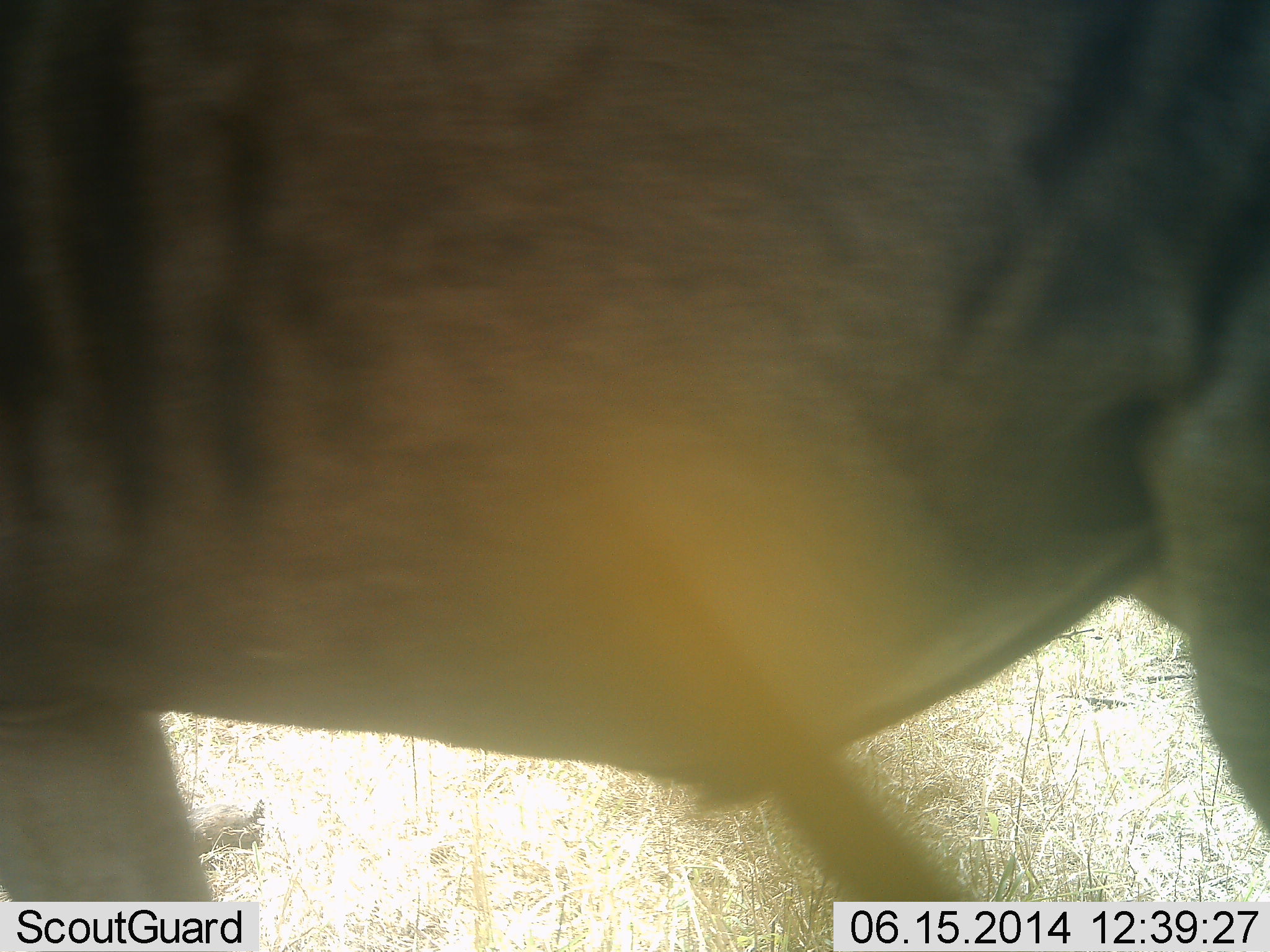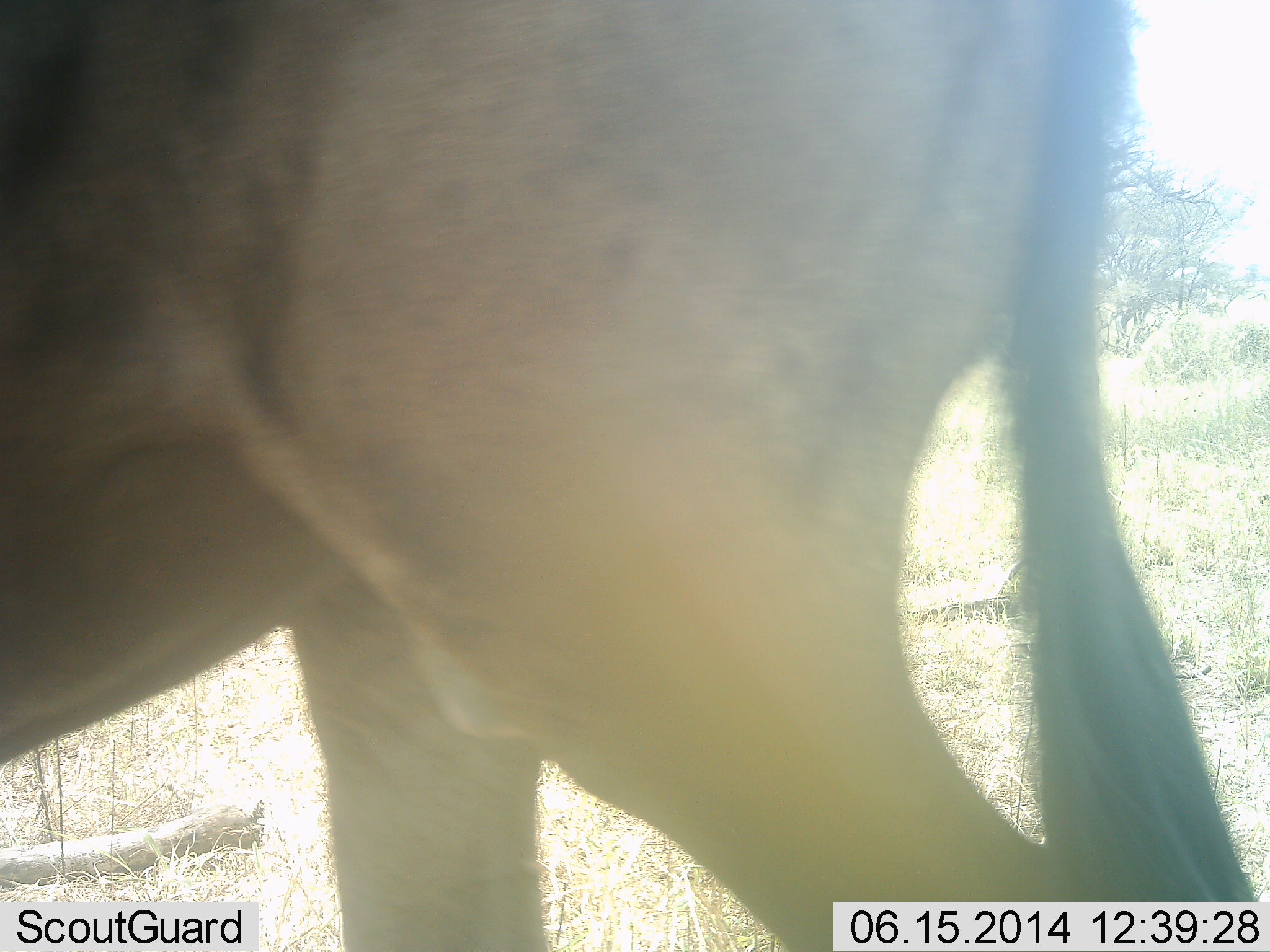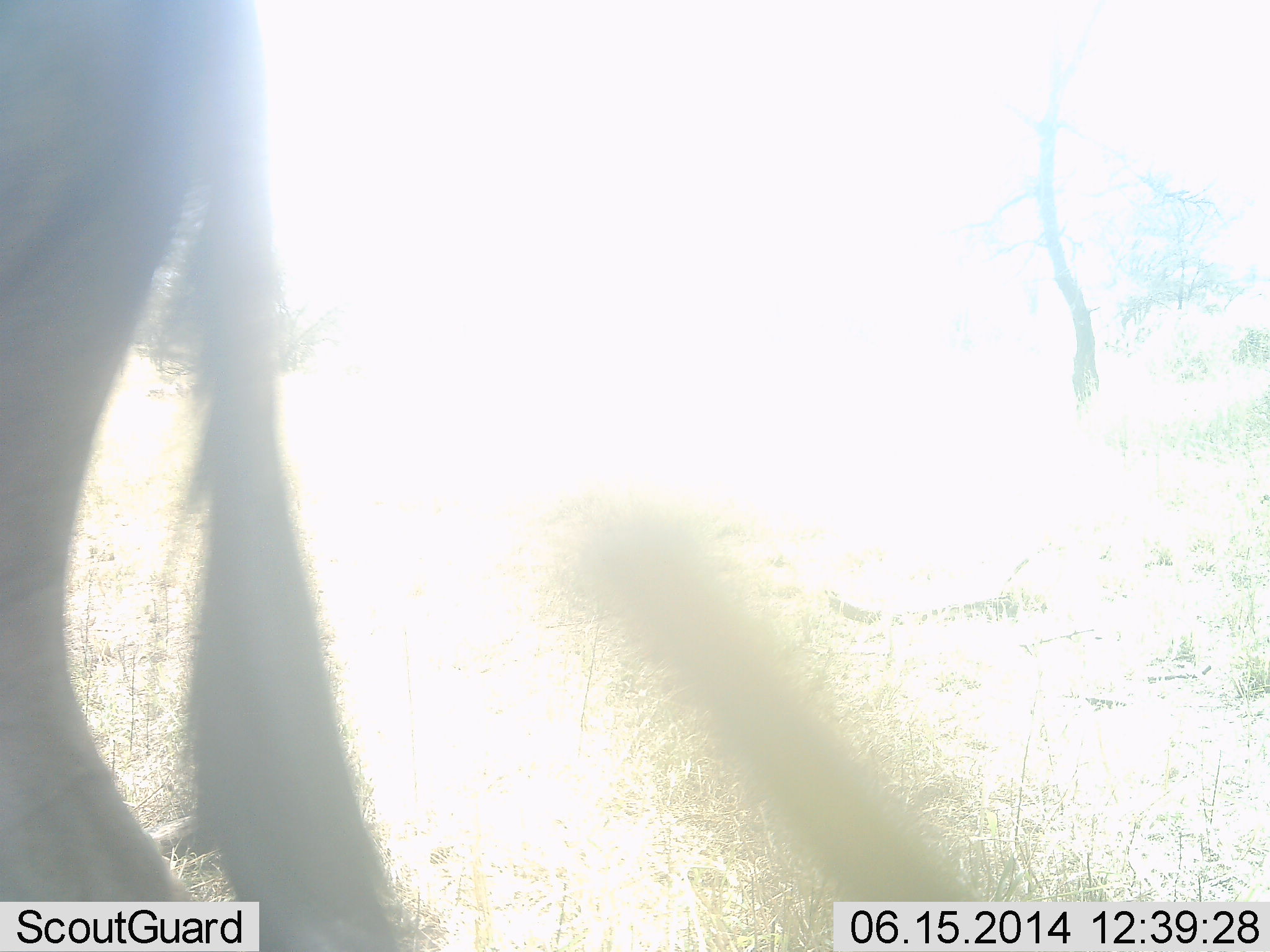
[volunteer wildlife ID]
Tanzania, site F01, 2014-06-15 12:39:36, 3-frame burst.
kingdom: Animalia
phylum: Chordata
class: Mammalia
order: Artiodactyla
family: Bovidae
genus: Connochaetes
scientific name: Connochaetes taurinus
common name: blue wildebeest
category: wildebeest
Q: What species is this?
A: Wildebeest (blue wildebeest) (Connochaetes taurinus).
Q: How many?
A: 1.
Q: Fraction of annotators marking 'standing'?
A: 20%.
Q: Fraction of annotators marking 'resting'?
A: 10%.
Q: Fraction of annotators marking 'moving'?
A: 80%.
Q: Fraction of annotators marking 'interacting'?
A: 0%.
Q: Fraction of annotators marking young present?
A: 0%.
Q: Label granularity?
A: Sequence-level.